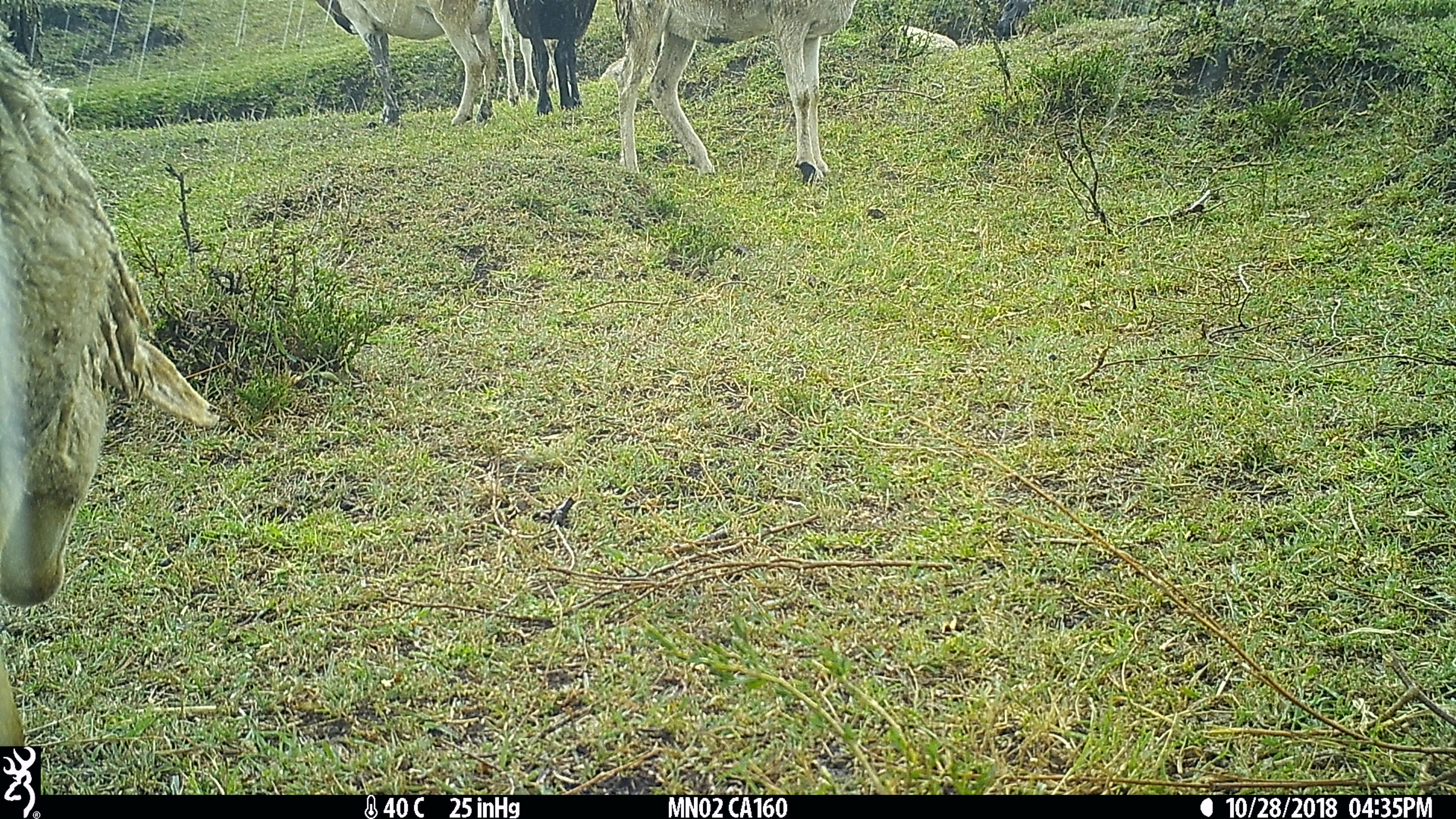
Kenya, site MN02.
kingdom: Animalia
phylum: Chordata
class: Mammalia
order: Artiodactyla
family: Bovidae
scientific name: Bovidae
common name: sheep or goat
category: shoat